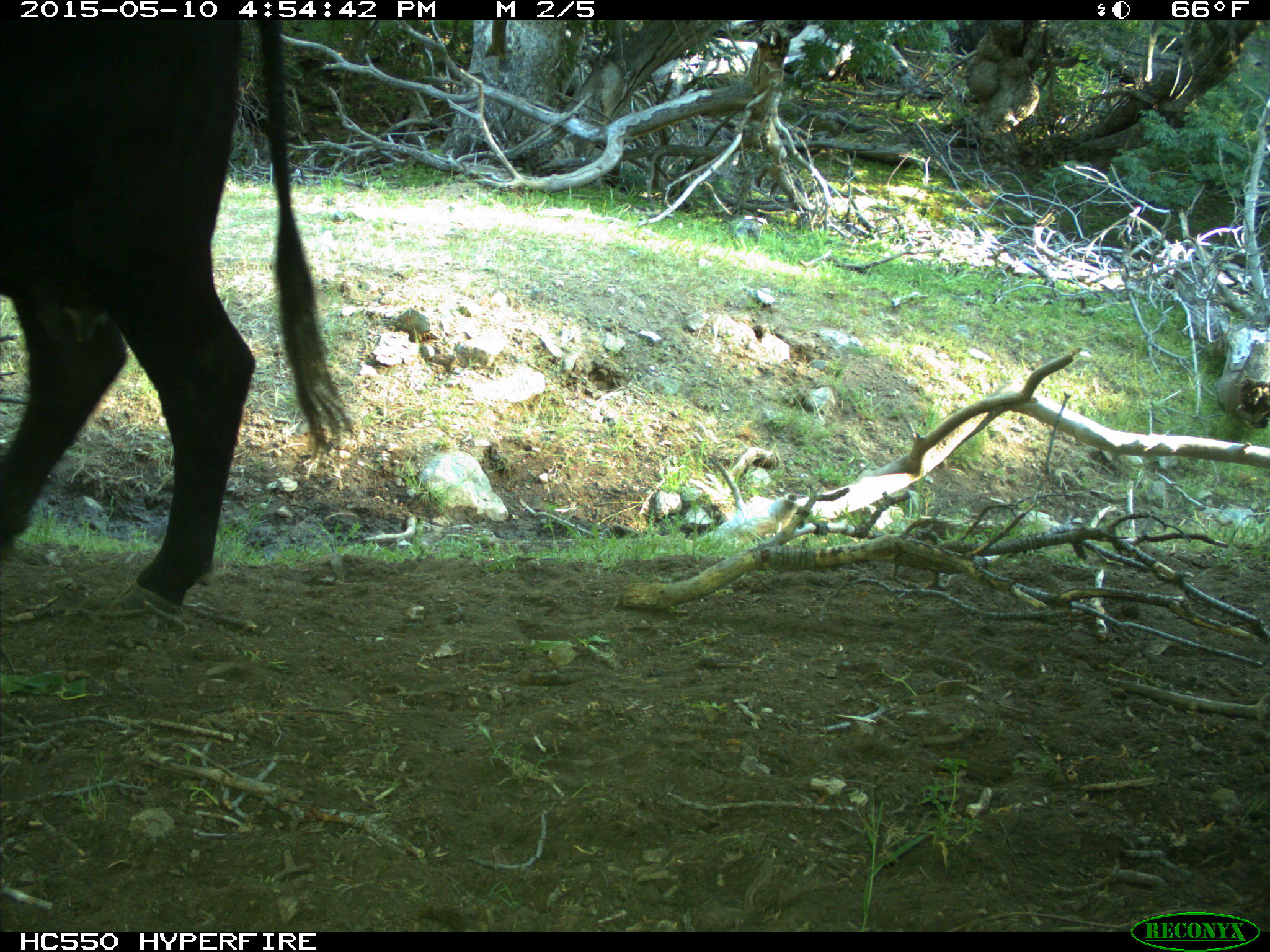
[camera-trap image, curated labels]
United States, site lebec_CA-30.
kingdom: Animalia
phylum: Chordata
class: Mammalia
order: Artiodactyla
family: Bovidae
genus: Bos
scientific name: Bos taurus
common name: domestic cow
Bos taurus (domestic cow).